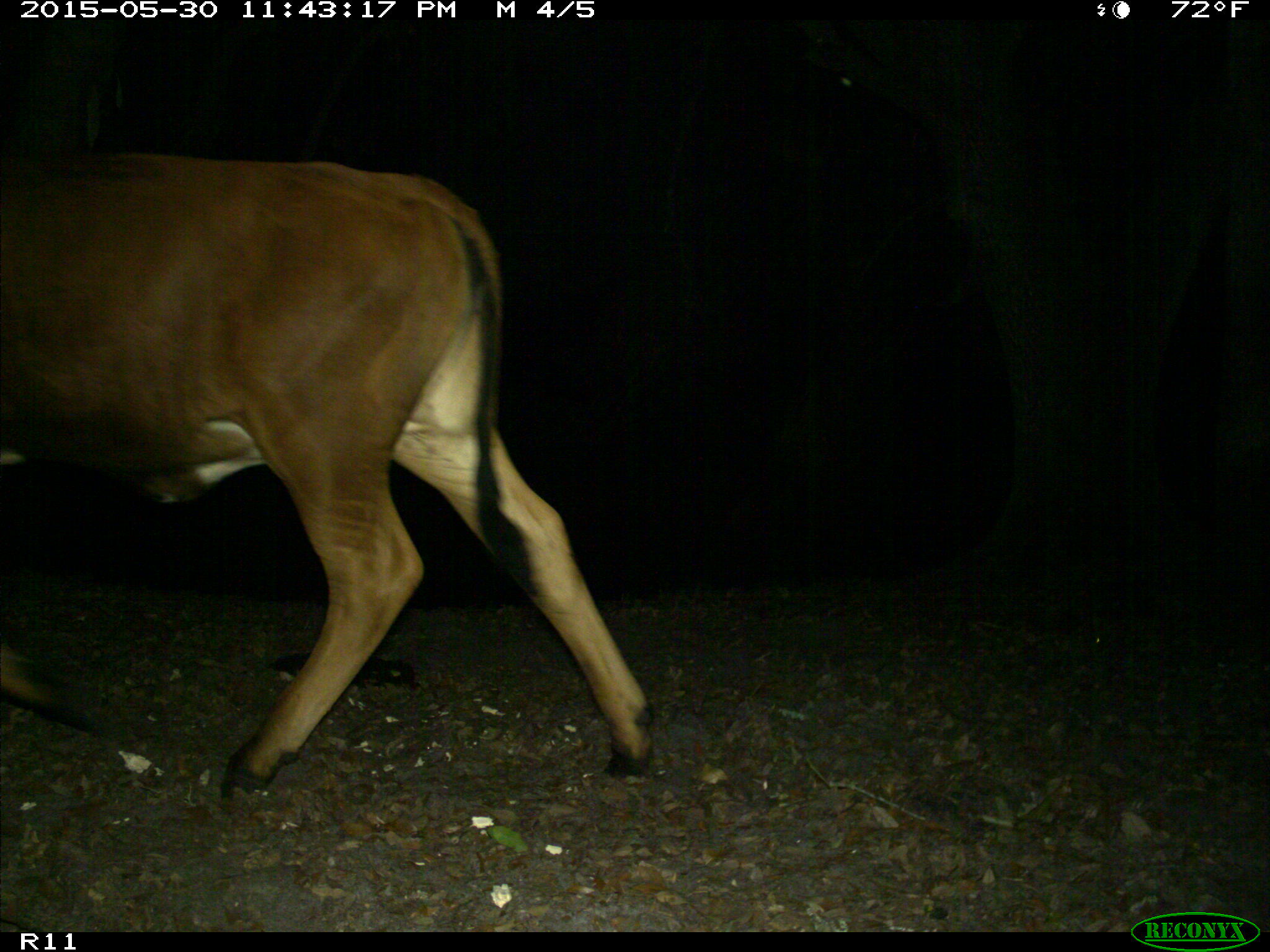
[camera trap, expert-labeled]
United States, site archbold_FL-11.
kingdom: Animalia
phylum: Chordata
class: Mammalia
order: Artiodactyla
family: Bovidae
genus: Bos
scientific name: Bos taurus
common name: domestic cow